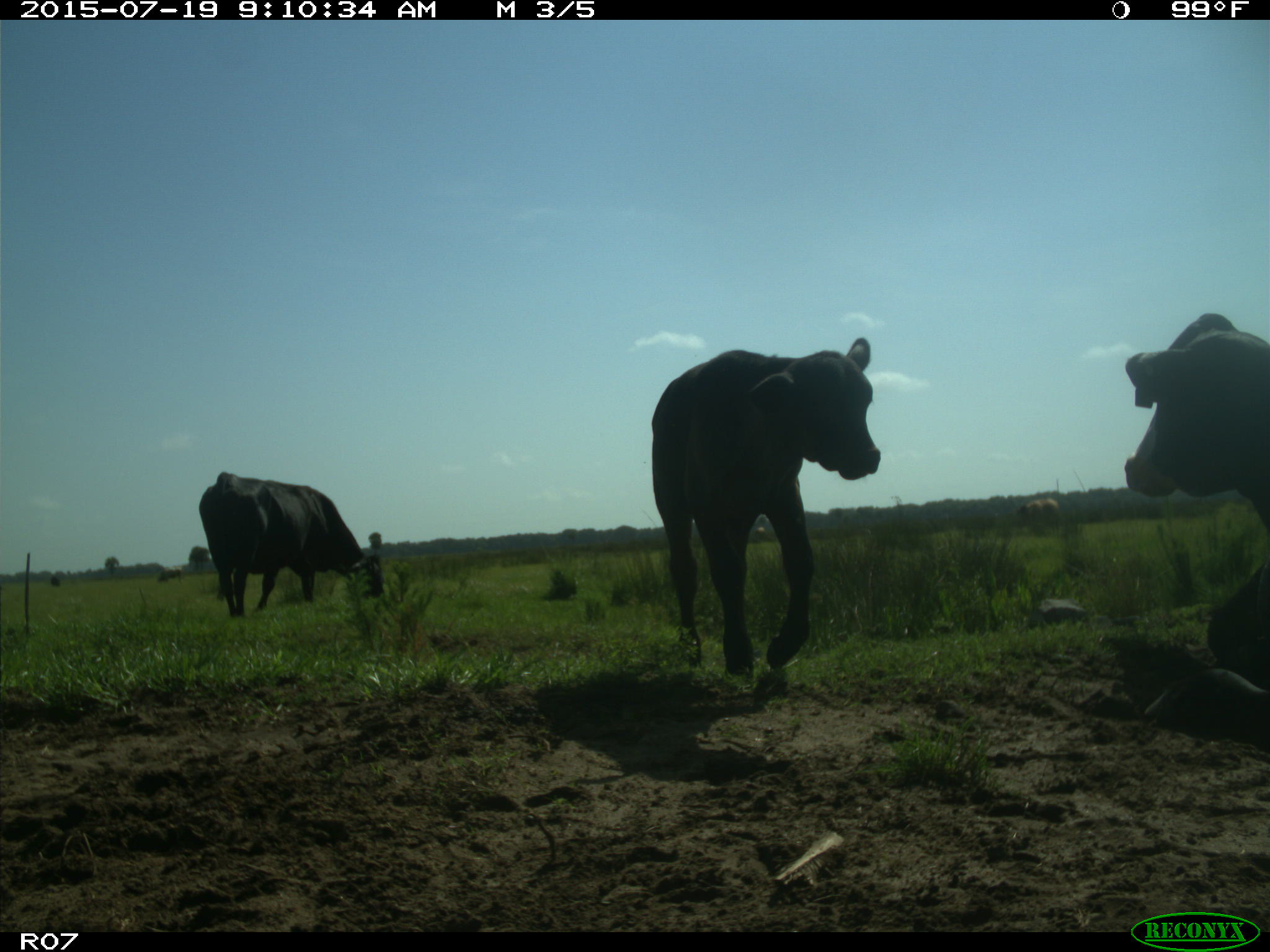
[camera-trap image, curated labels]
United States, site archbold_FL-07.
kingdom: Animalia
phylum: Chordata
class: Mammalia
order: Artiodactyla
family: Bovidae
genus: Bos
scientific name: Bos taurus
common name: domestic cow